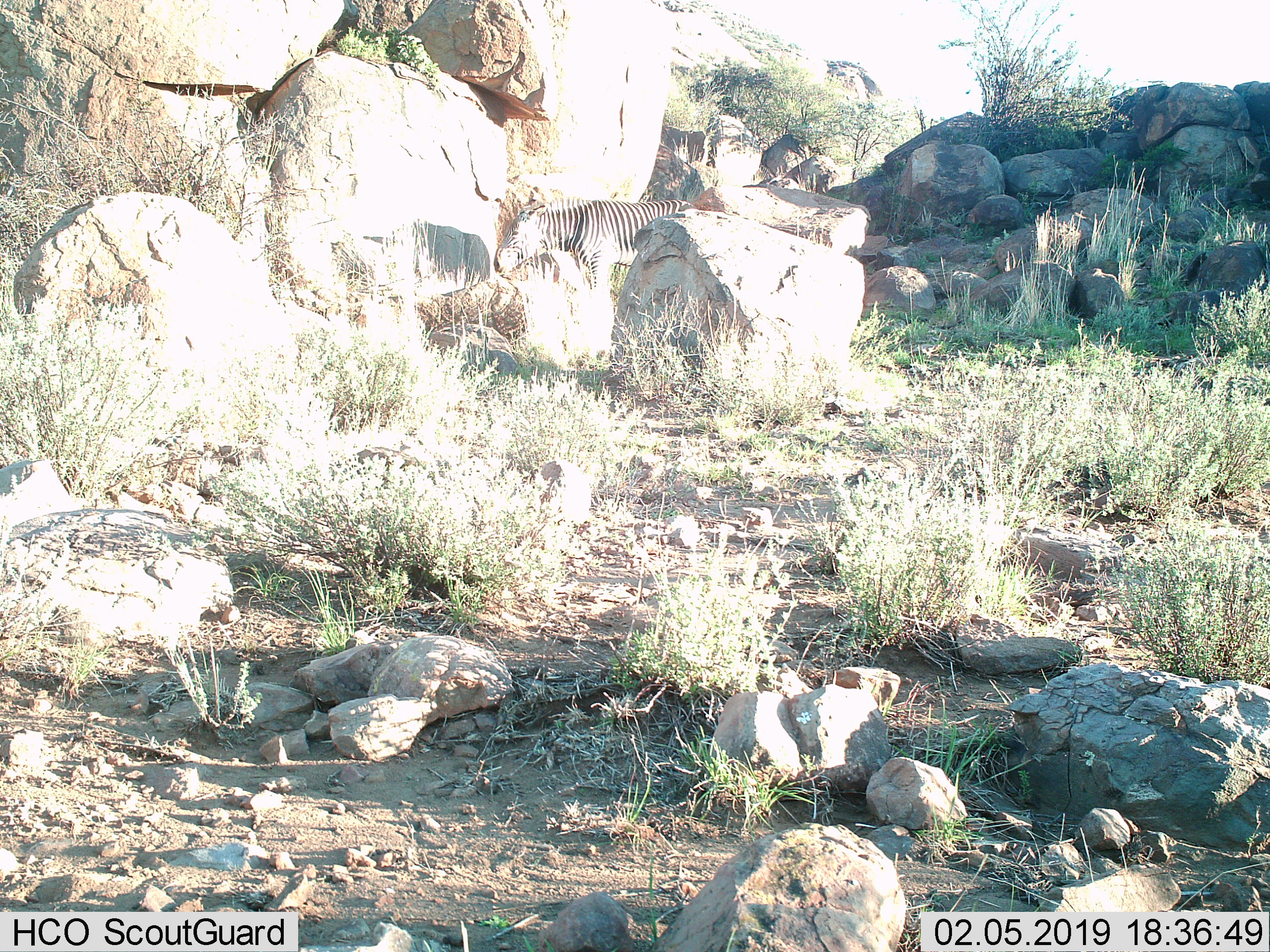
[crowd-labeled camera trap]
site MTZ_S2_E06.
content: unidentified animal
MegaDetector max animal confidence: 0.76